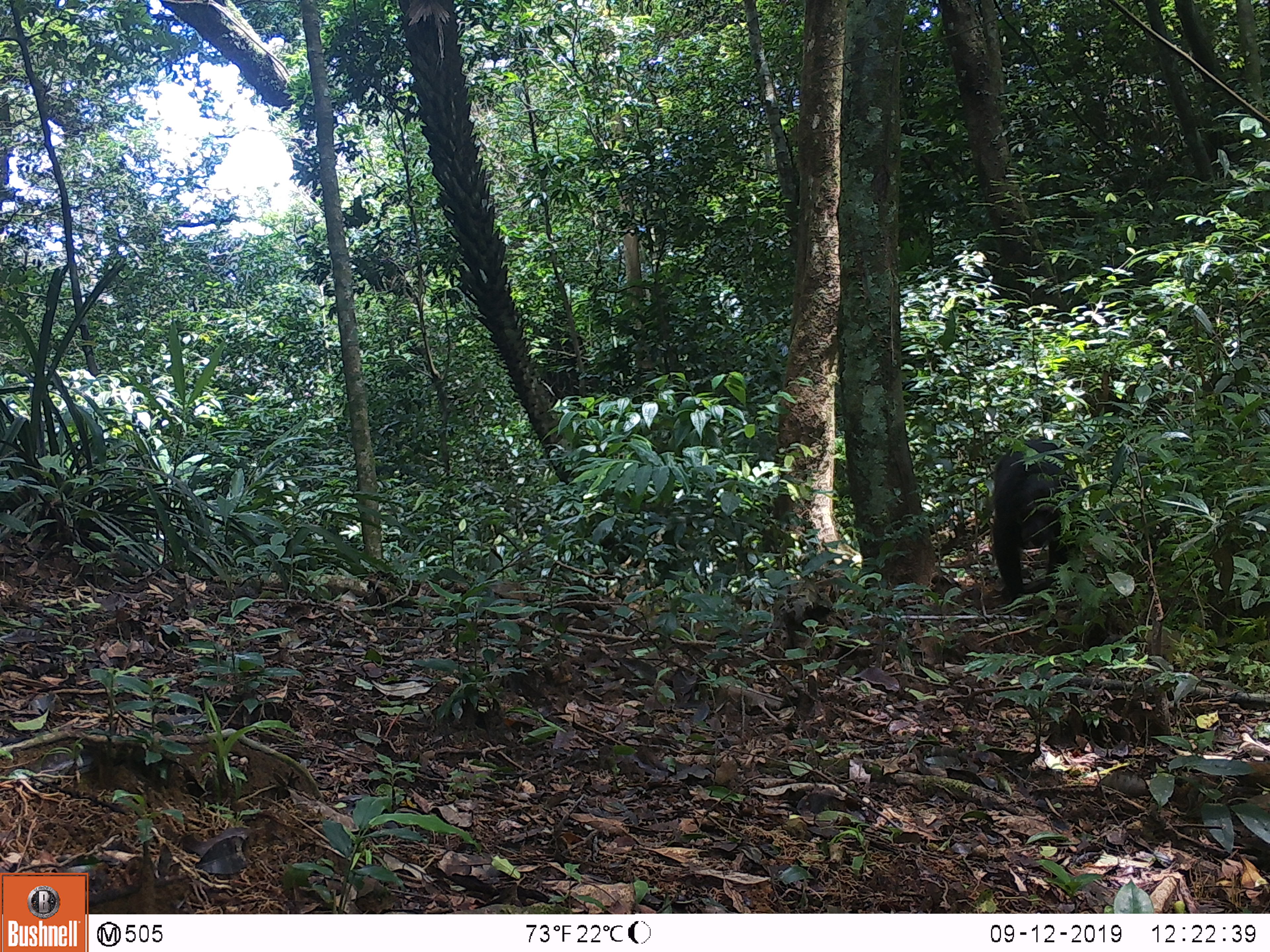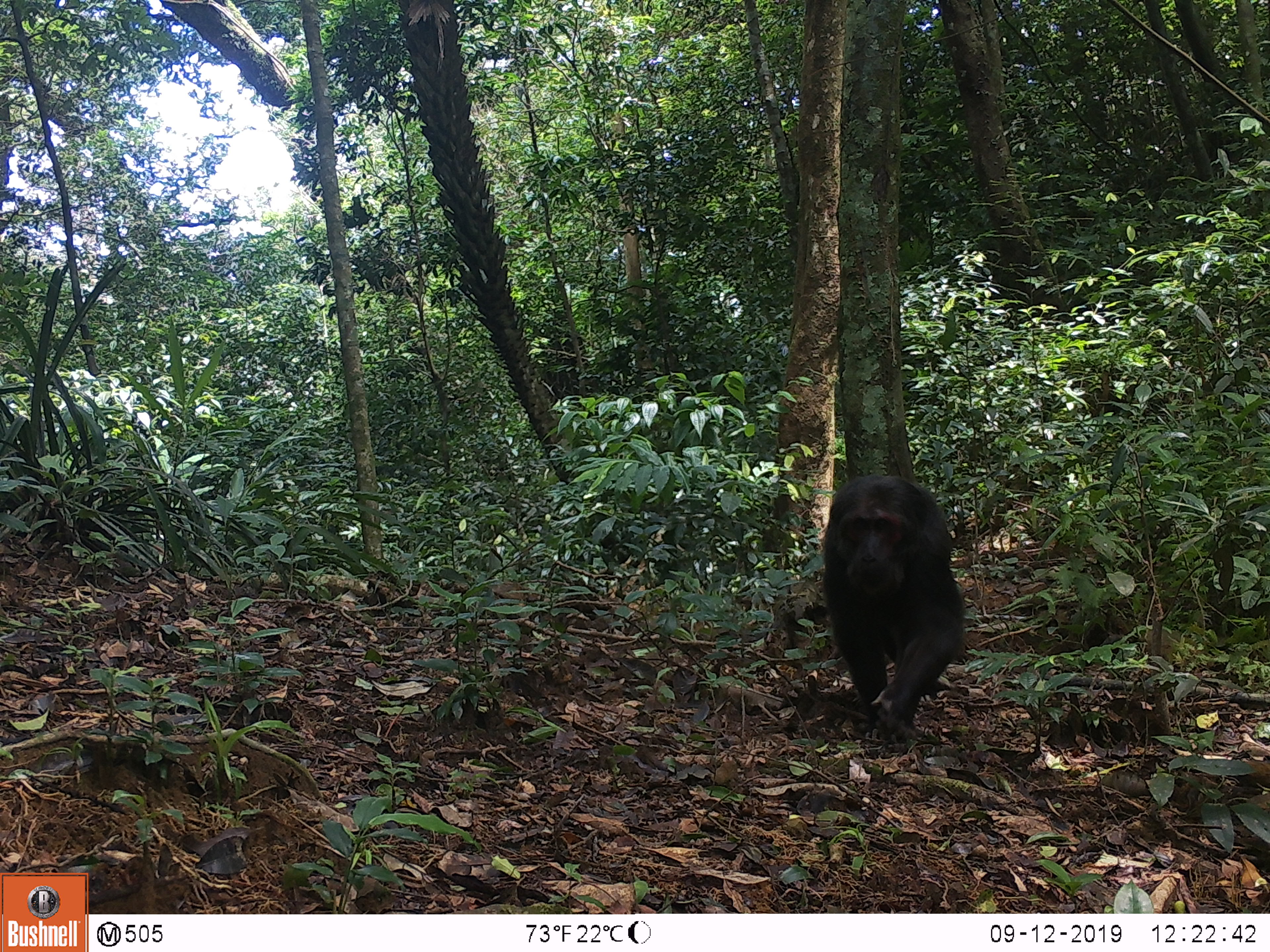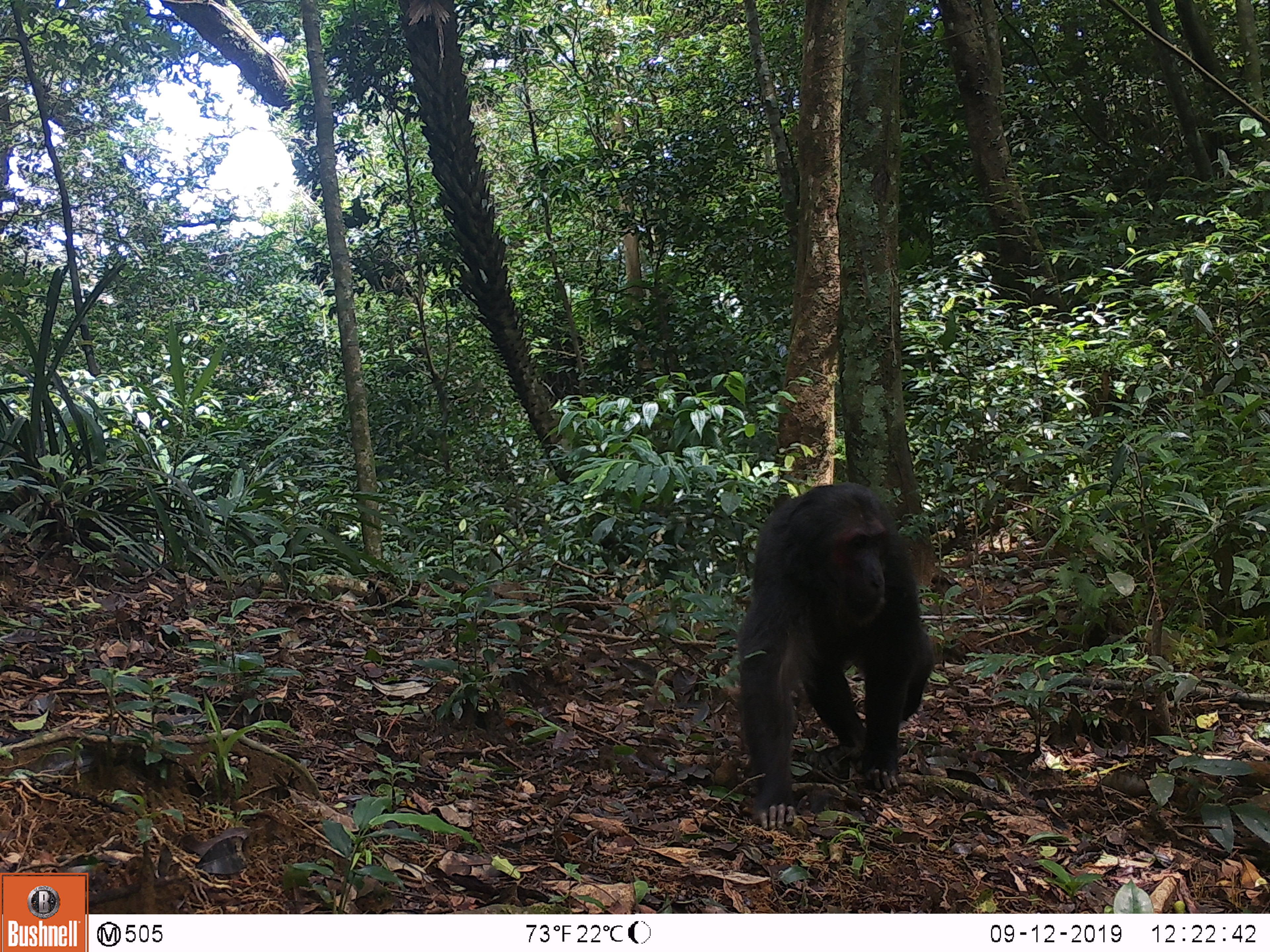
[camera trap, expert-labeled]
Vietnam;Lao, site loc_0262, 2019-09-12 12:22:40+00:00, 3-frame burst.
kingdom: Animalia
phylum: Chordata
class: Mammalia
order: Primates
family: Cercopithecidae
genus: Macaca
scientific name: Macaca arctoides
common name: stump-tailed macaque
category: stump tailed macaque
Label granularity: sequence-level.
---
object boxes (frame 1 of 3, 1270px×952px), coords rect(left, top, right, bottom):
stump tailed macaque: rect(991, 437, 1080, 599)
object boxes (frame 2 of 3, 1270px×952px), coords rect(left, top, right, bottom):
stump tailed macaque: rect(821, 473, 966, 742)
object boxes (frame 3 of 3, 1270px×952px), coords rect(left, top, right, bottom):
stump tailed macaque: rect(734, 482, 937, 829)